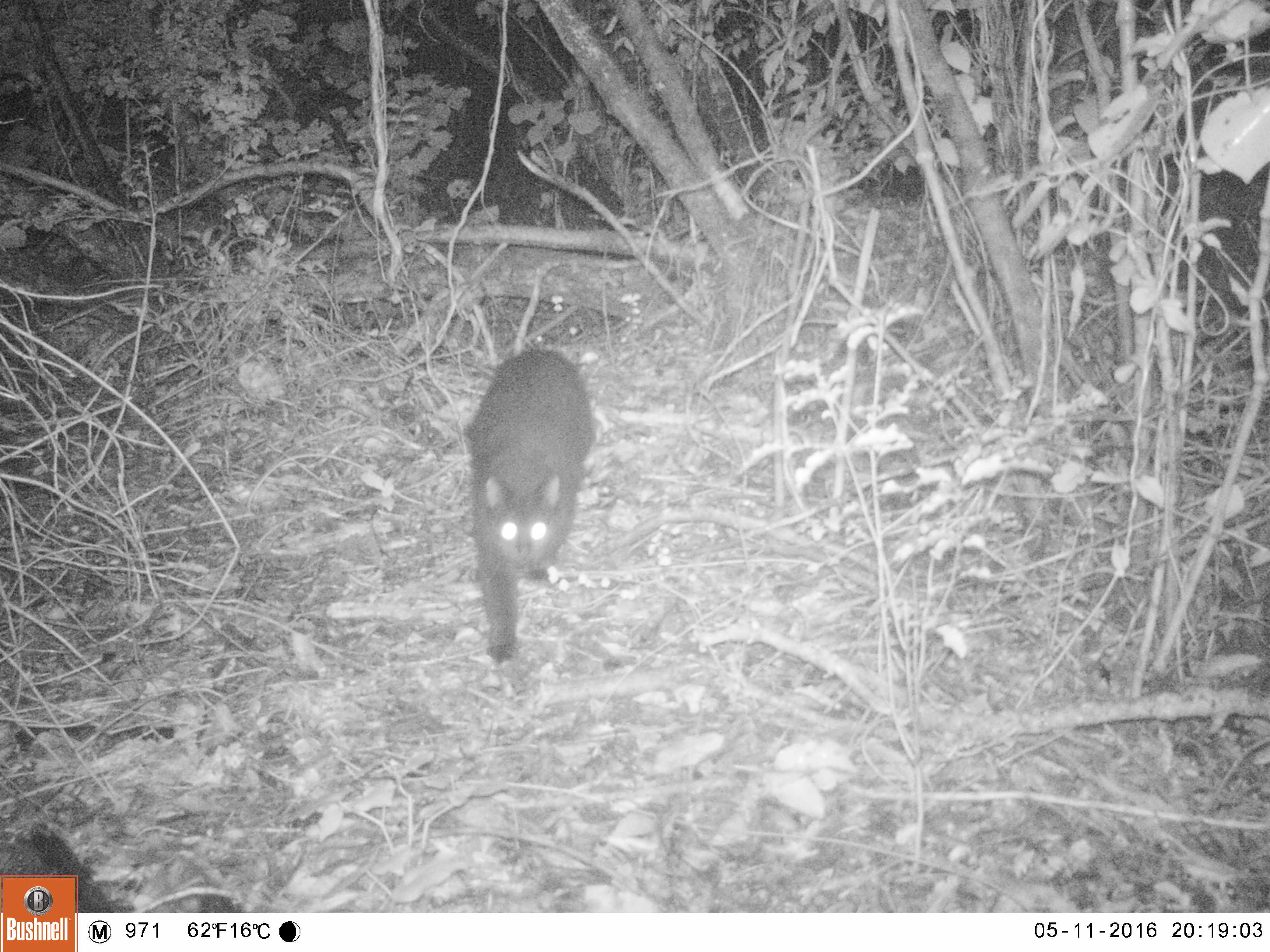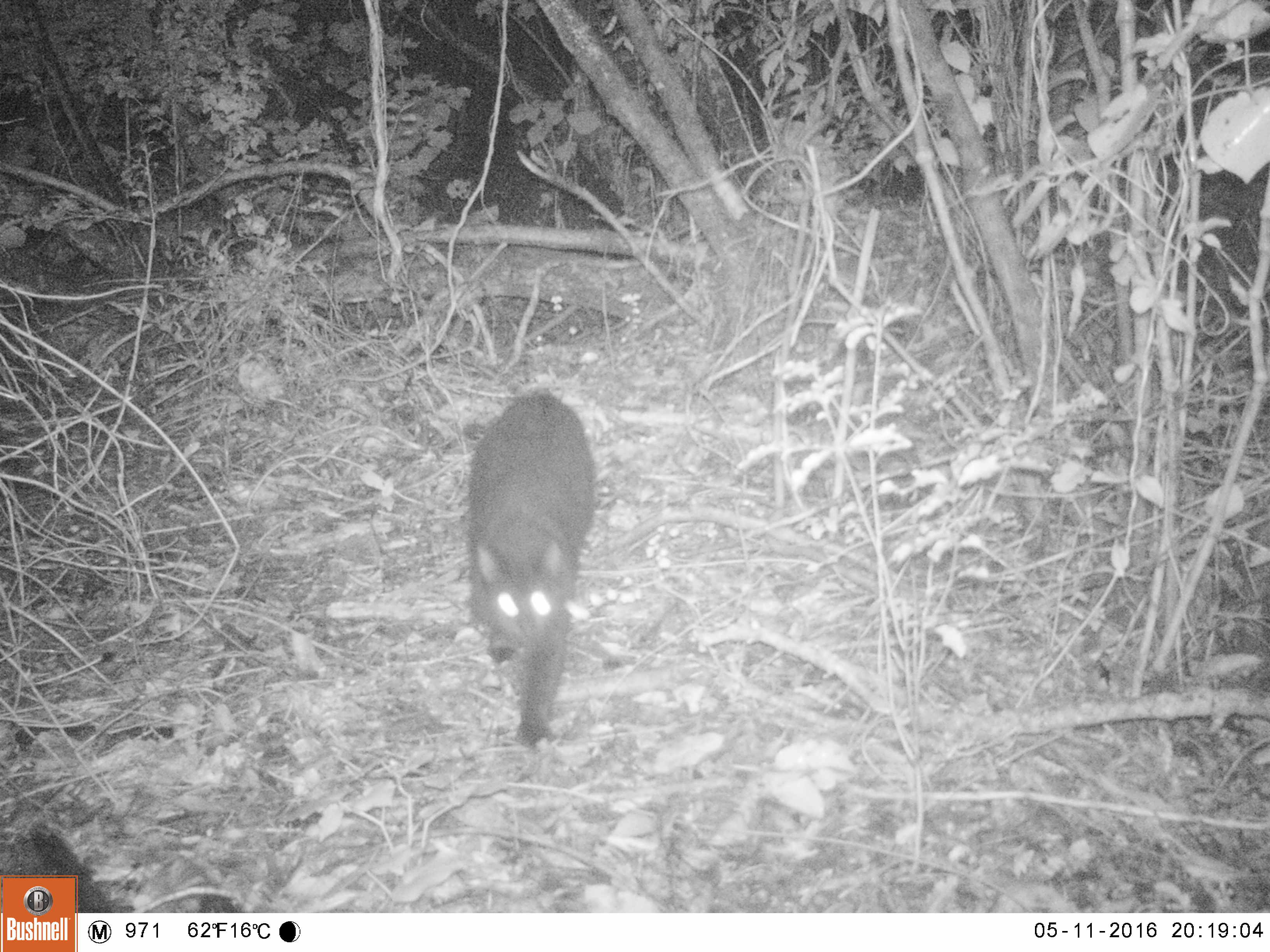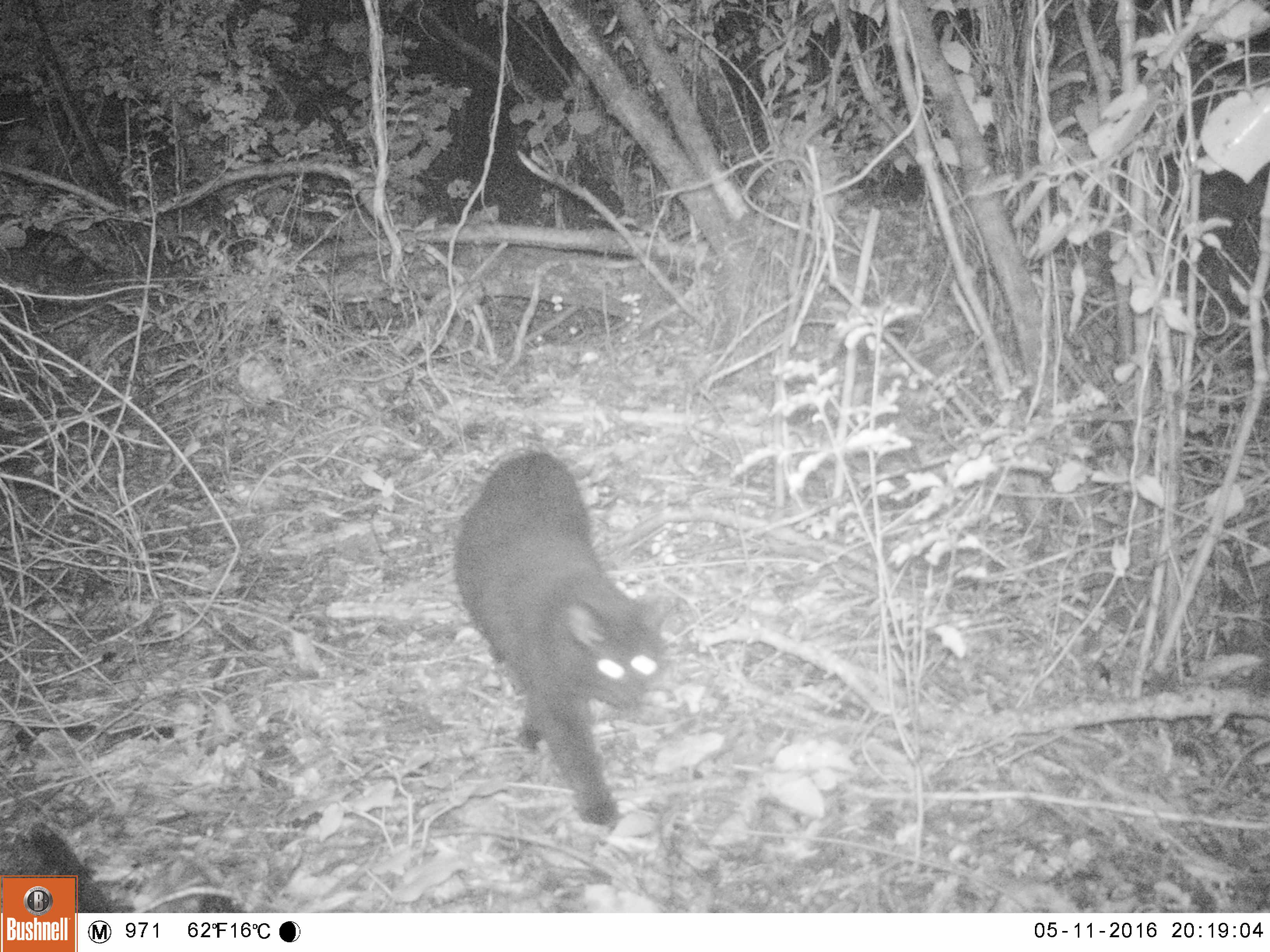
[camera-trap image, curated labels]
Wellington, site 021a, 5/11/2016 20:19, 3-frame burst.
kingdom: Animalia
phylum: Chordata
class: Mammalia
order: Carnivora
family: Felidae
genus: Felis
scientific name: Felis catus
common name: cat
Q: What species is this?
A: Cat (Felis catus).